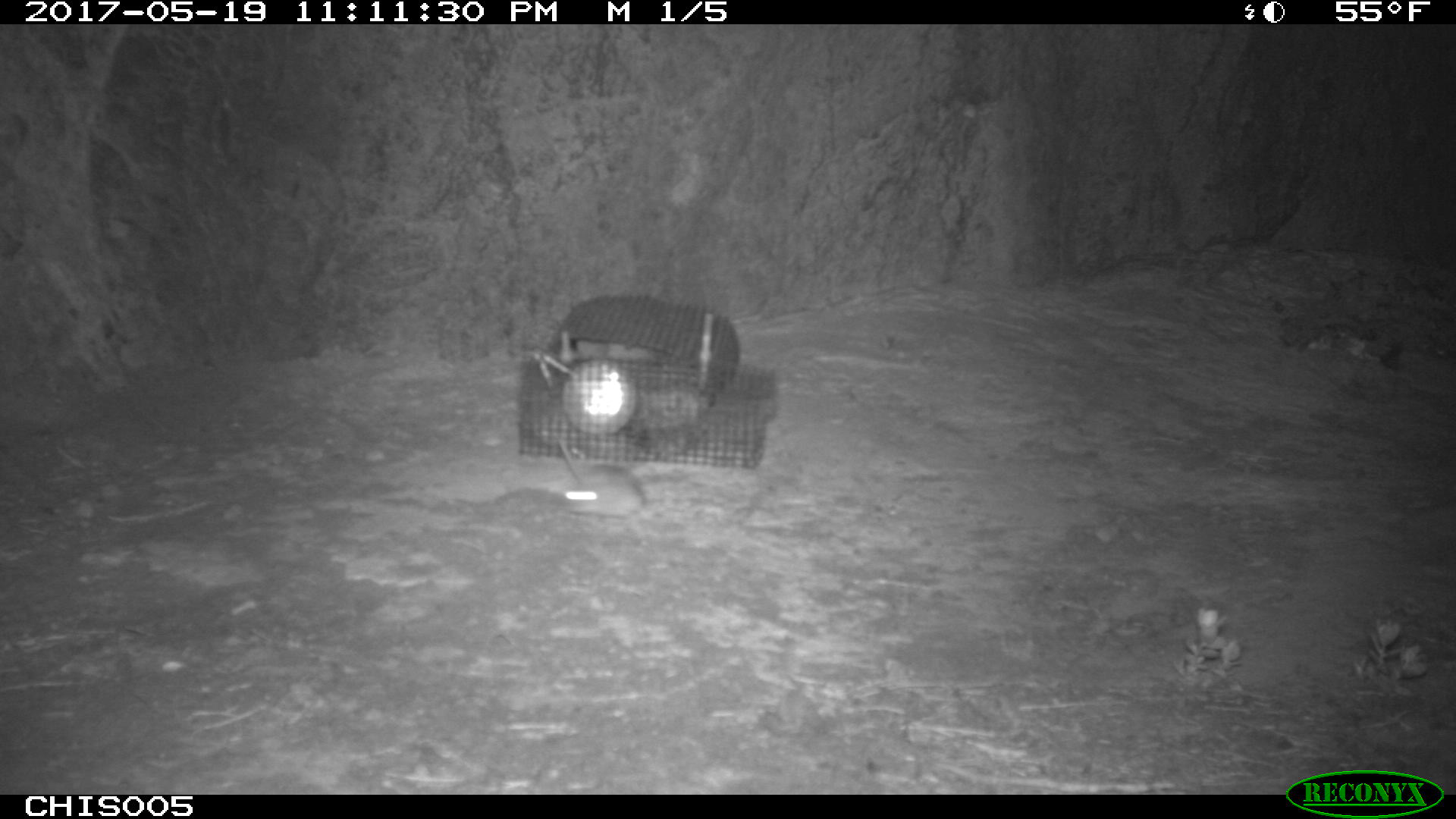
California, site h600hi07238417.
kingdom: Animalia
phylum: Chordata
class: Mammalia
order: Rodentia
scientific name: Rodentia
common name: rodent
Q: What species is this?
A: Rodent (Rodentia).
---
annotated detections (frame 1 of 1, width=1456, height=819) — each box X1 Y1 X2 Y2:
rodent: 558 436 646 528